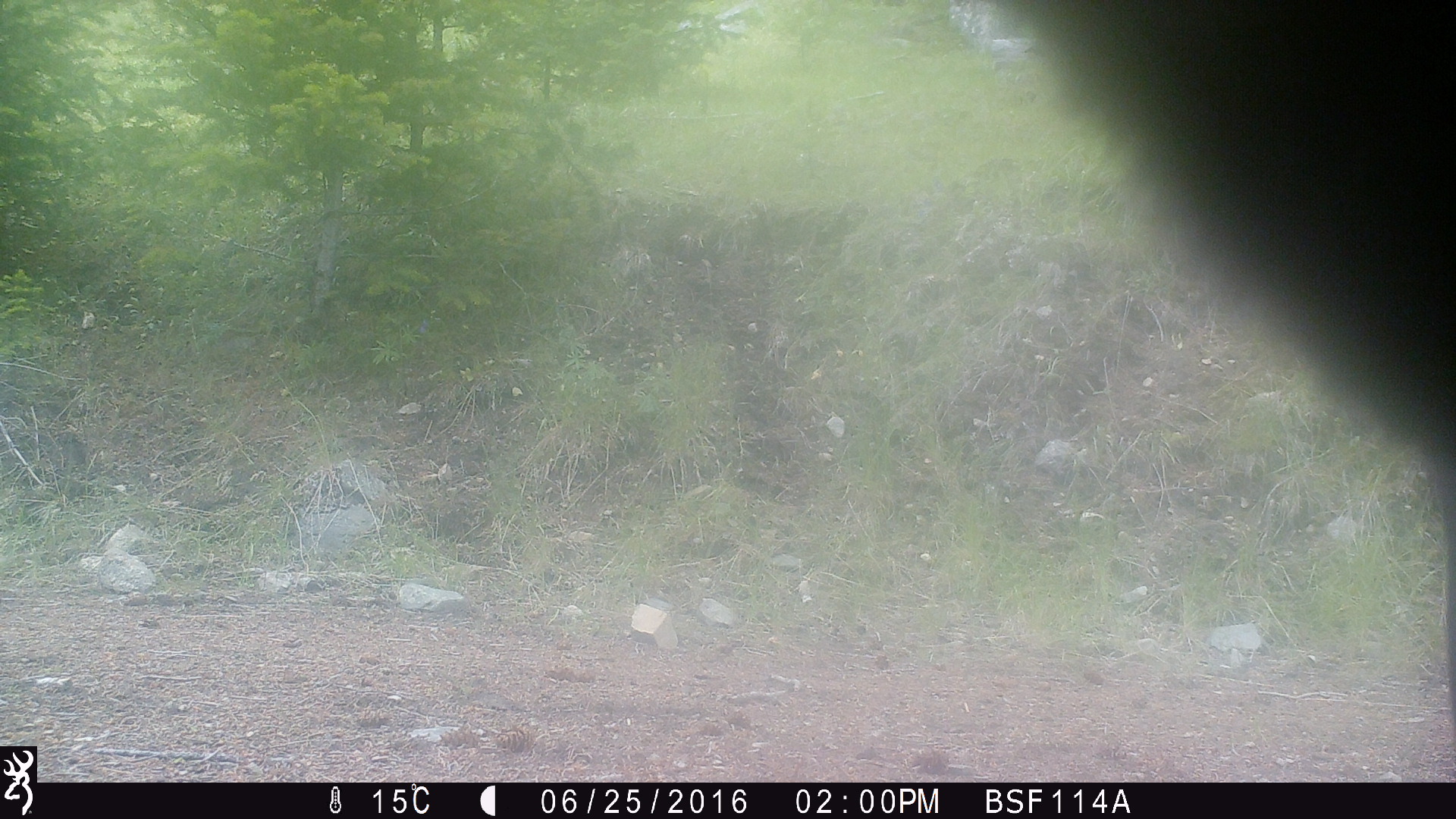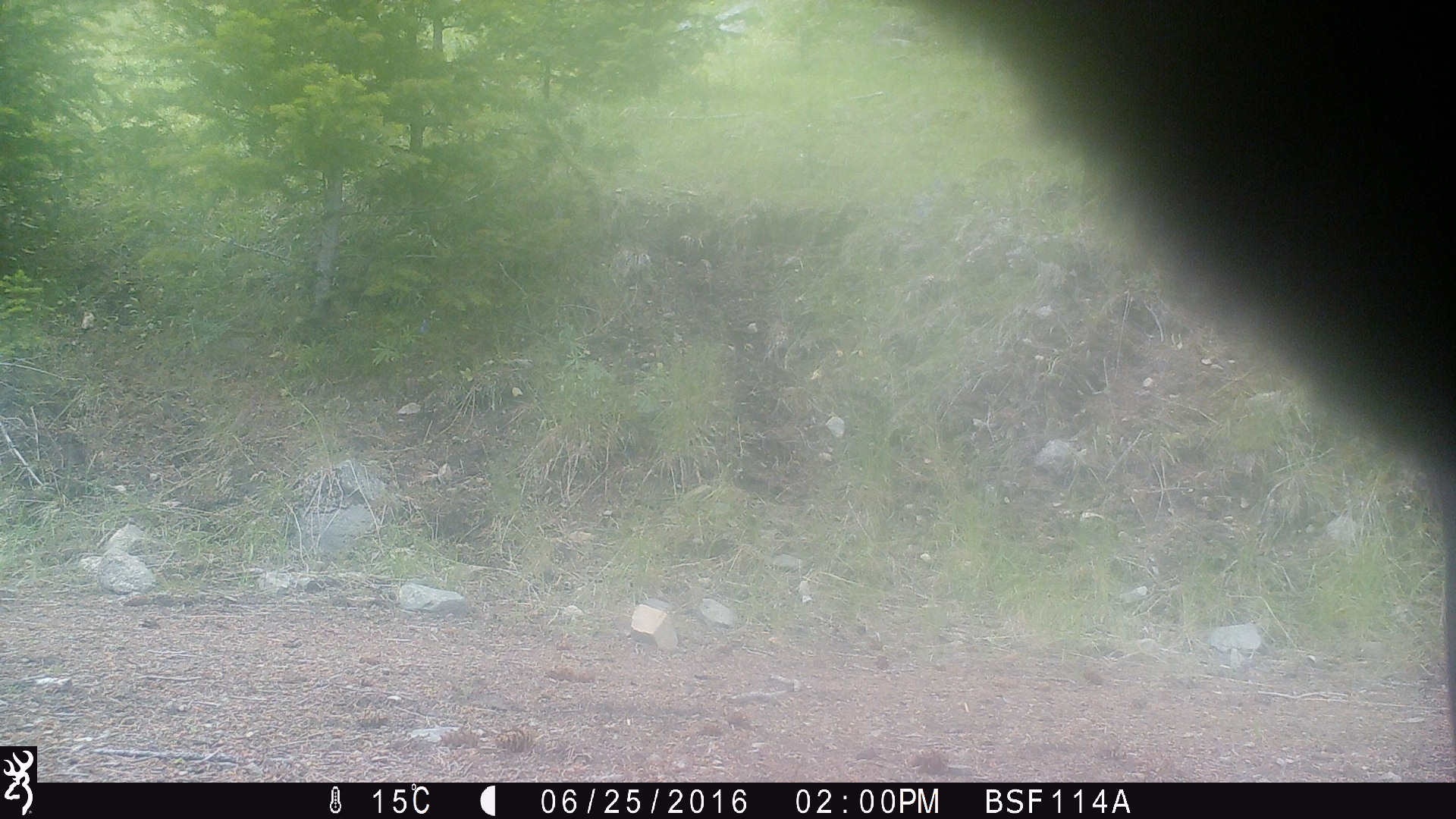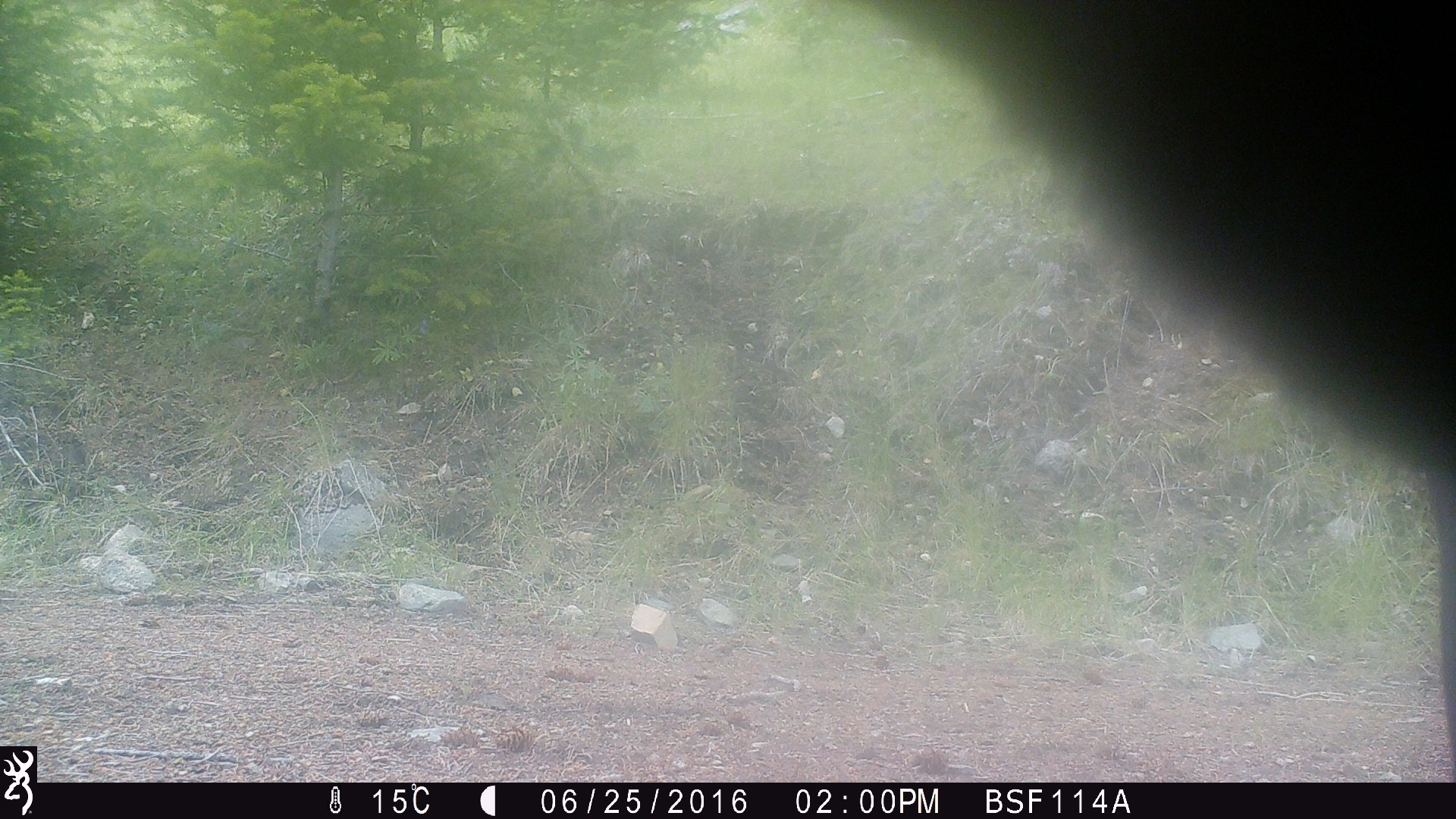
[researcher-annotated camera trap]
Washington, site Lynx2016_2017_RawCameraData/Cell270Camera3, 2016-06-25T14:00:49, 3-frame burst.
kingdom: Animalia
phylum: Chordata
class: Mammalia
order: Artiodactyla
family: Bovidae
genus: Bos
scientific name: Bos taurus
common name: domestic cattle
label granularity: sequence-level